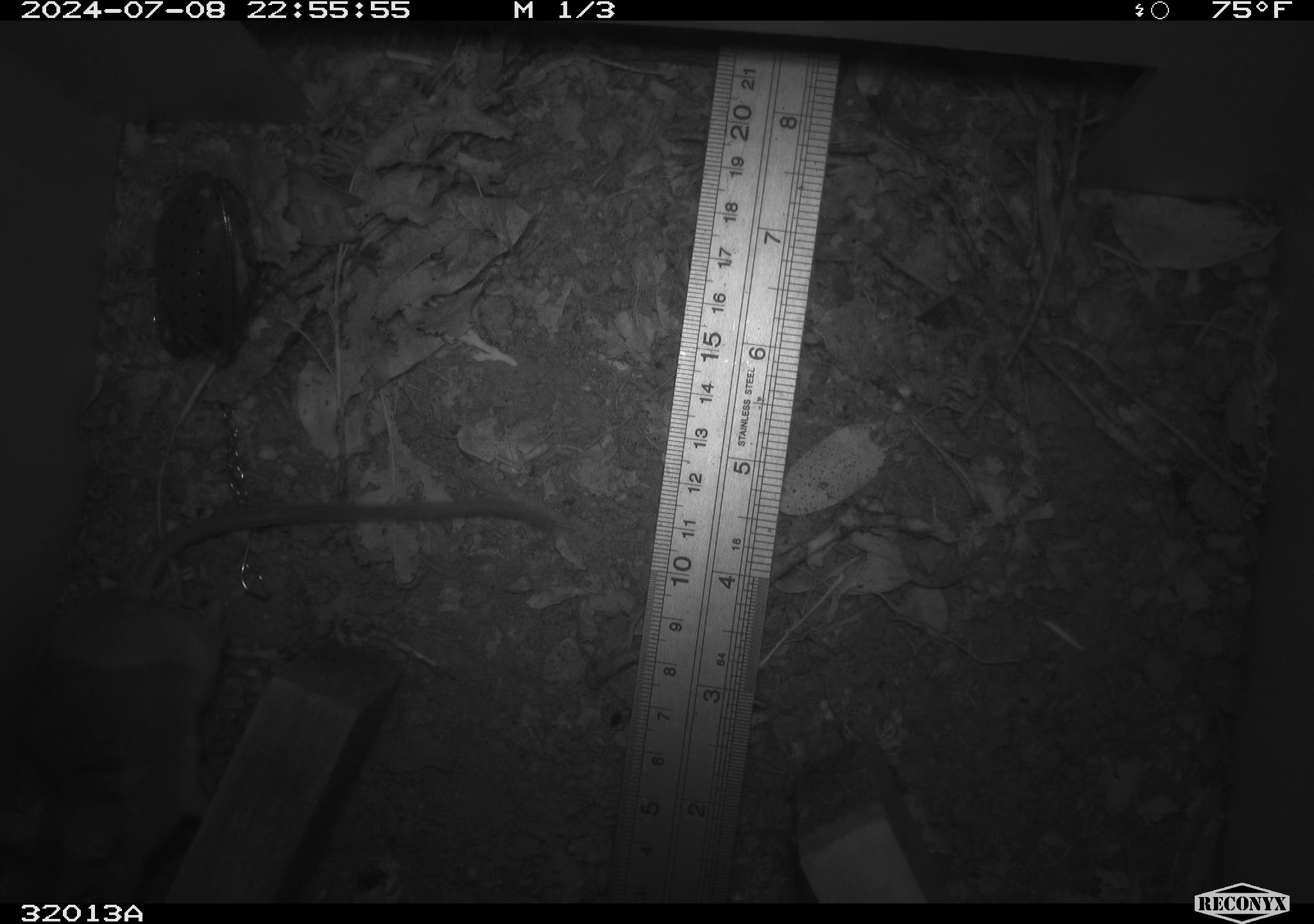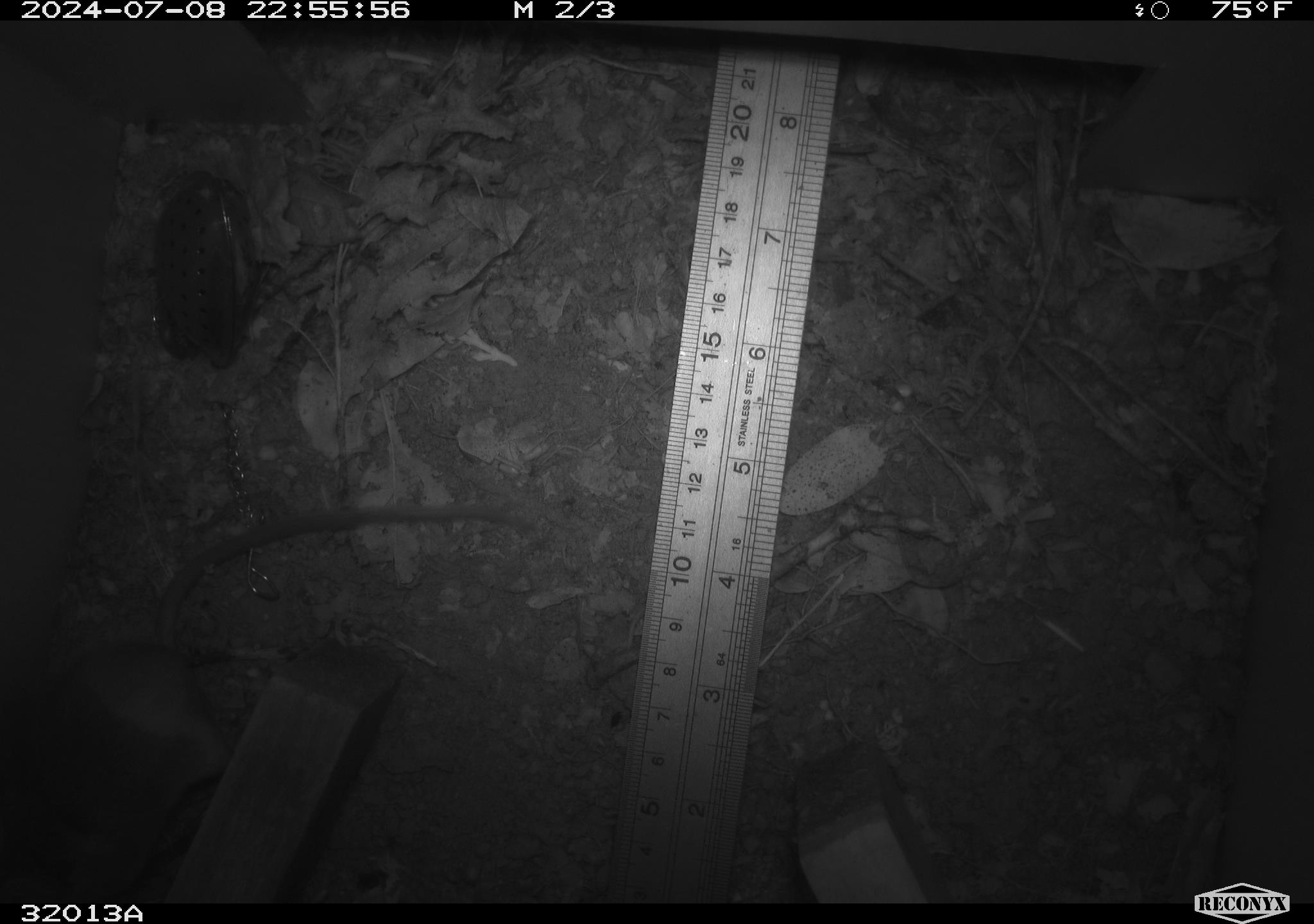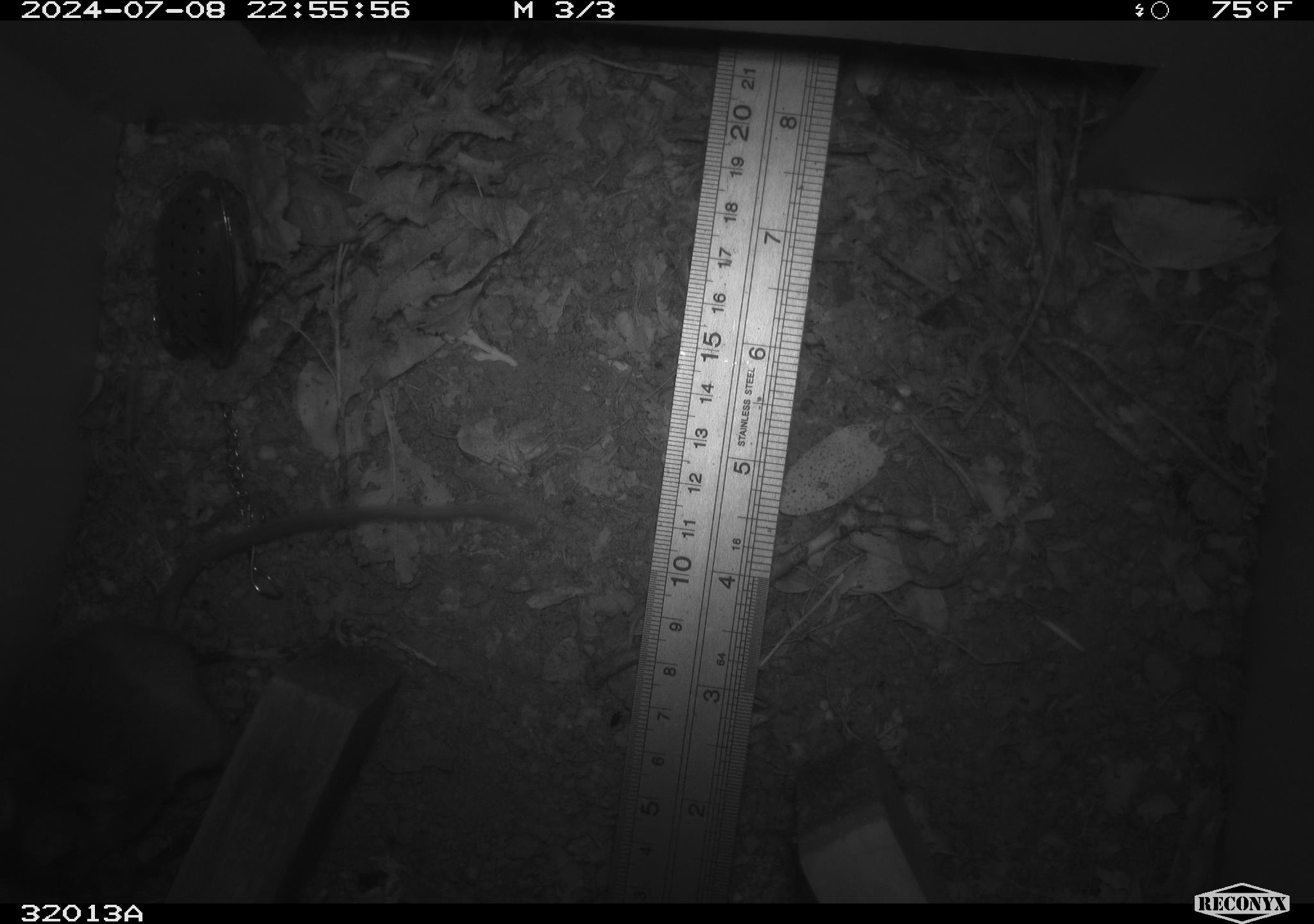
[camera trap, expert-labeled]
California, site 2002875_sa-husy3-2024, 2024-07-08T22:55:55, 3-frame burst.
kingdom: Animalia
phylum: Chordata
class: Mammalia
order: Rodentia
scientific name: Rodentia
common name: rodent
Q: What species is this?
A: Rodent (Rodentia).